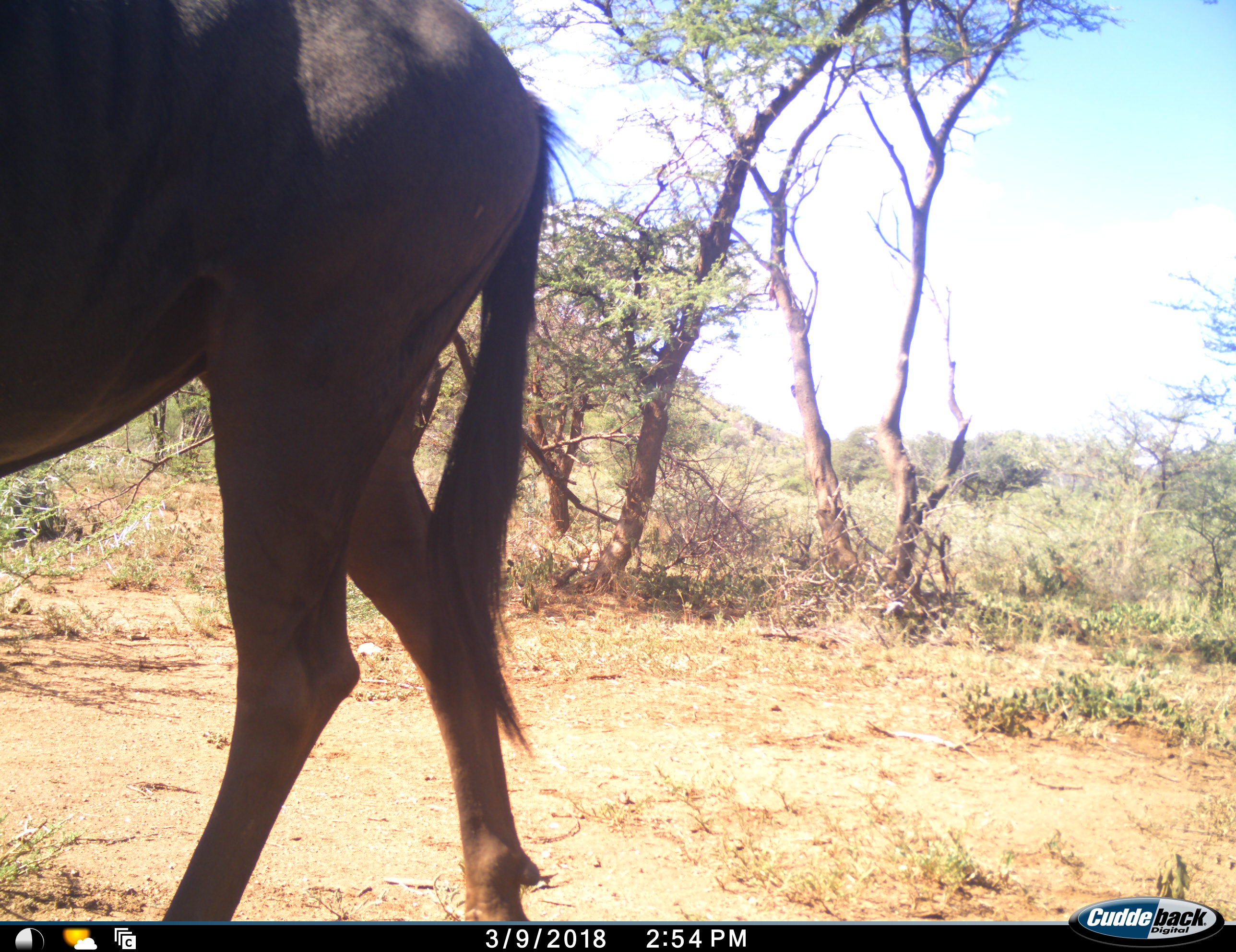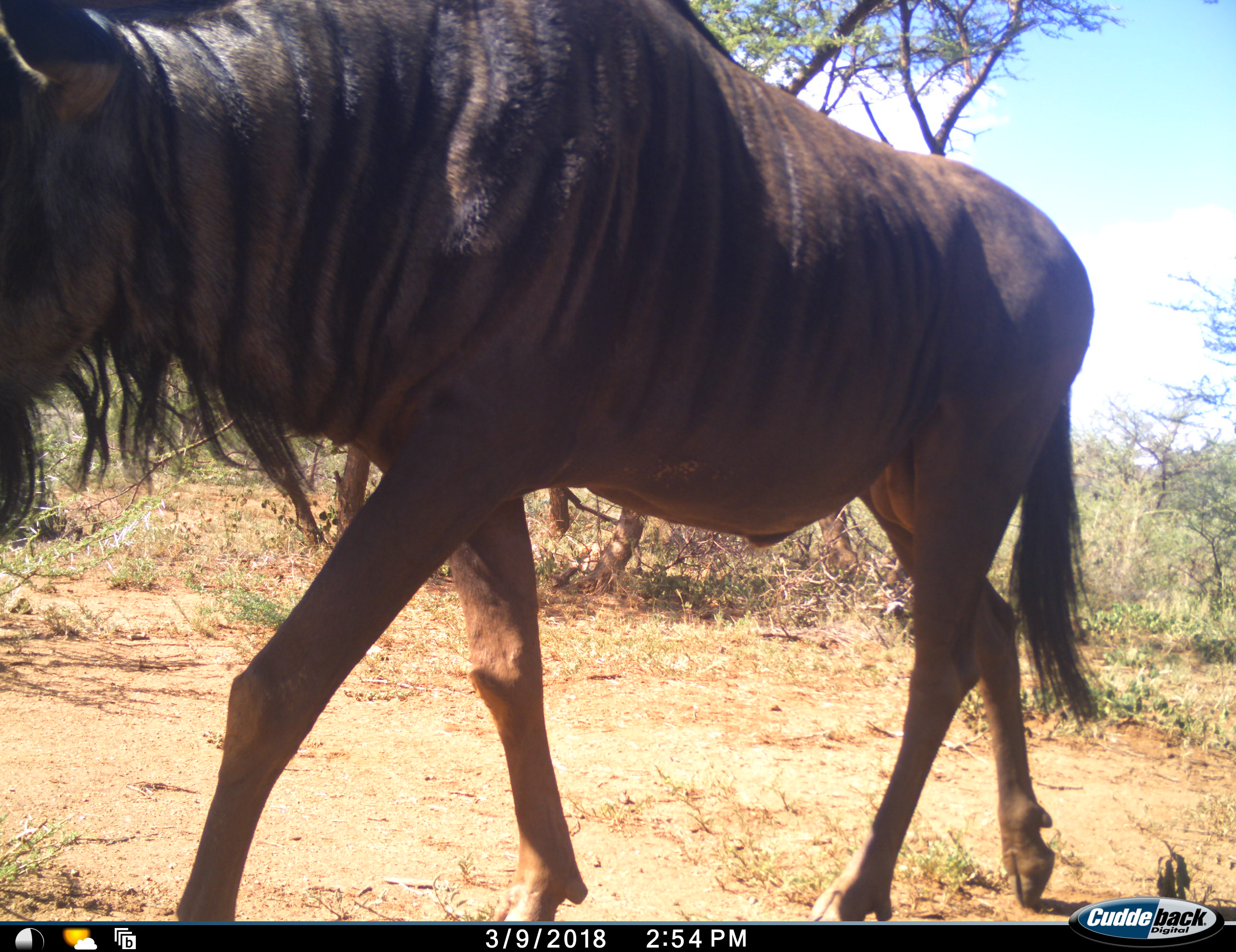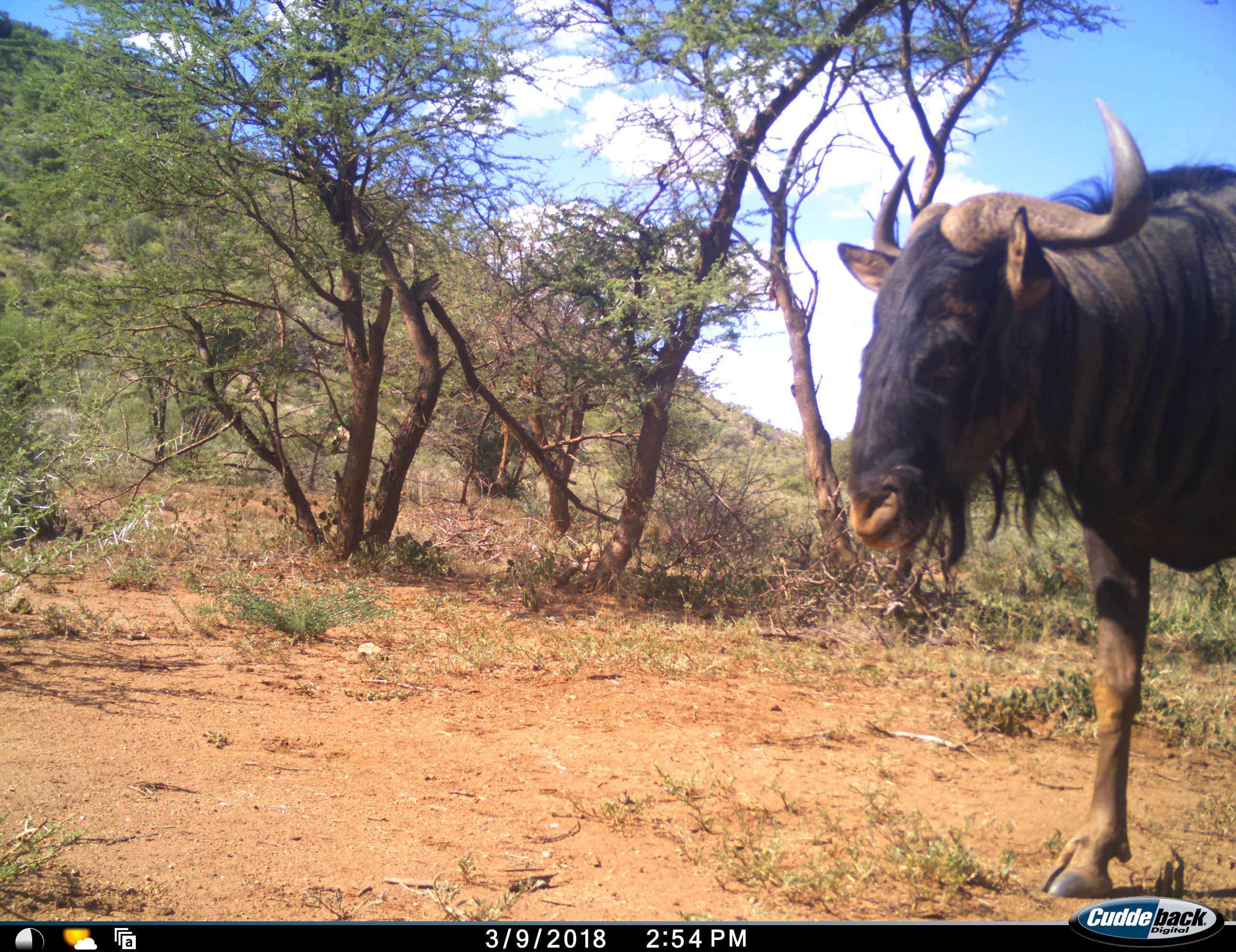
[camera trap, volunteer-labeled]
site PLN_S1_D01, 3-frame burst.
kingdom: Animalia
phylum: Chordata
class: Mammalia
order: Artiodactyla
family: Bovidae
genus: Connochaetes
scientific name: Connochaetes taurinus taurinus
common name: blue wildebeest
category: wildebeestblue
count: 1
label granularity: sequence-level